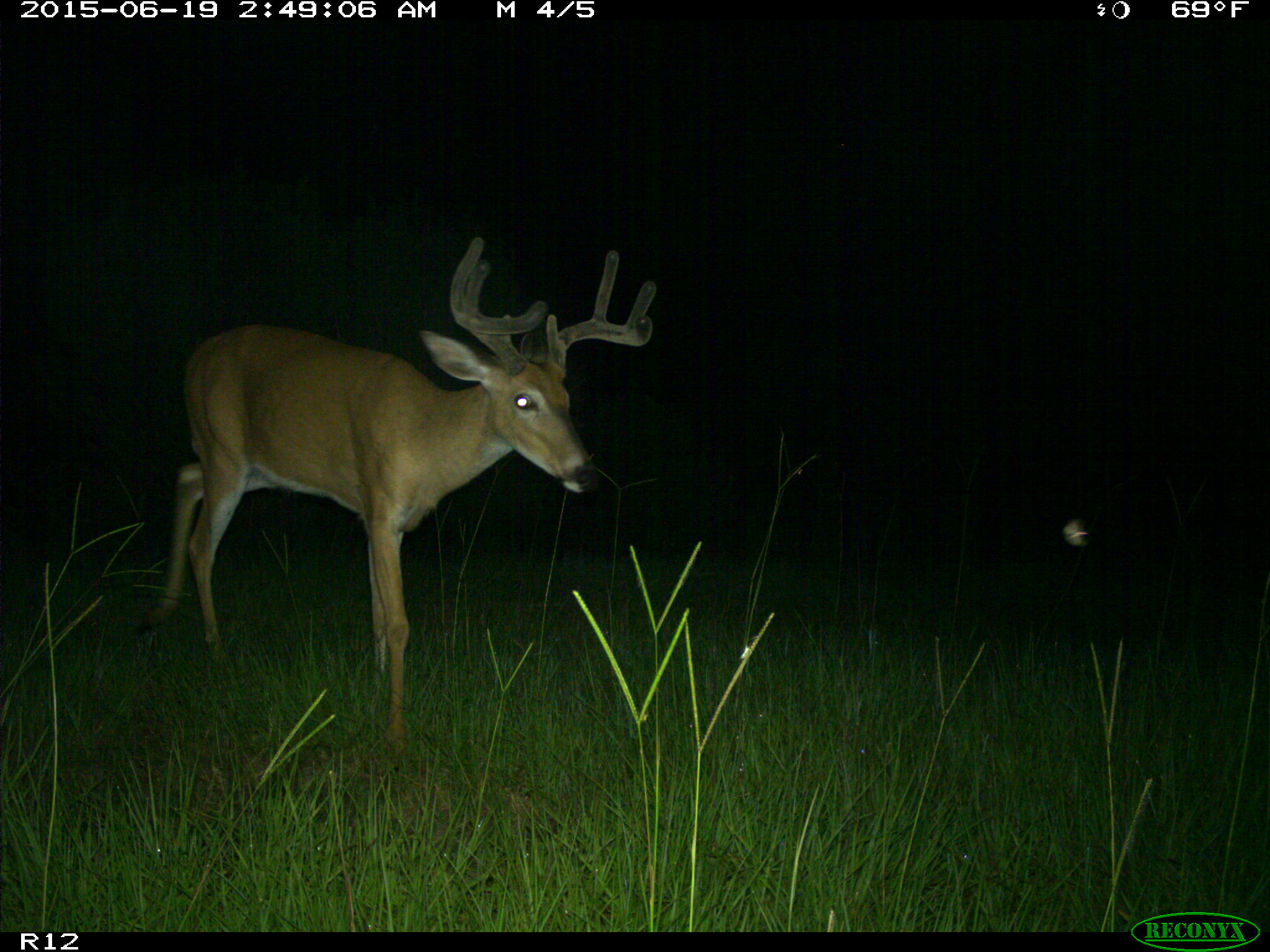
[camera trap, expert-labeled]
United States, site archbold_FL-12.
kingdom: Animalia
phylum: Chordata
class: Mammalia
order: Artiodactyla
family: Cervidae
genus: Odocoileus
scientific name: Odocoileus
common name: deer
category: unidentified deer